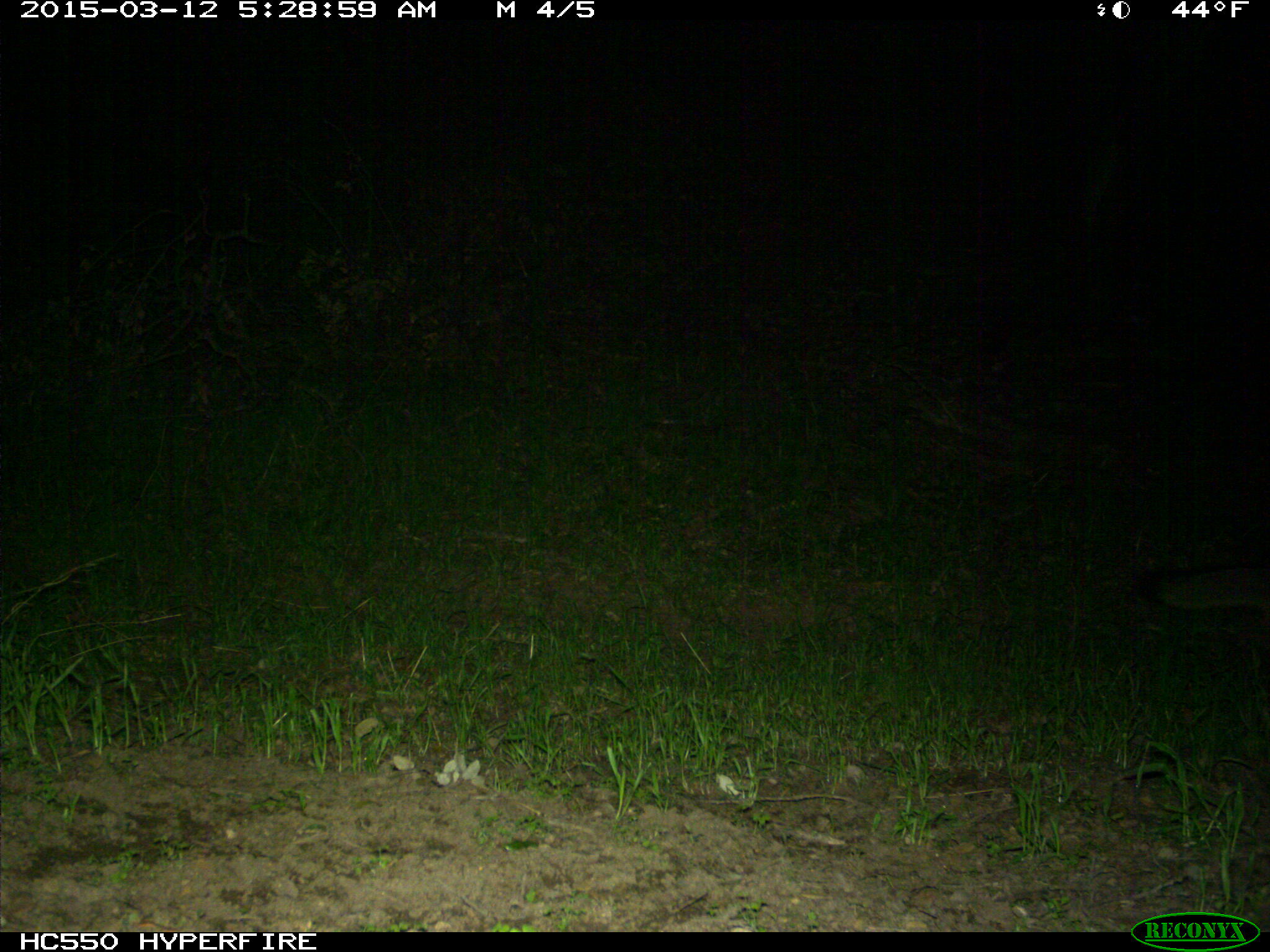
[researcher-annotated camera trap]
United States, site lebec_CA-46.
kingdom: Animalia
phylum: Chordata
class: Mammalia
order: Carnivora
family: Canidae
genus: Urocyon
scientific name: Urocyon cinereoargenteus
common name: gray fox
Urocyon cinereoargenteus (gray fox).